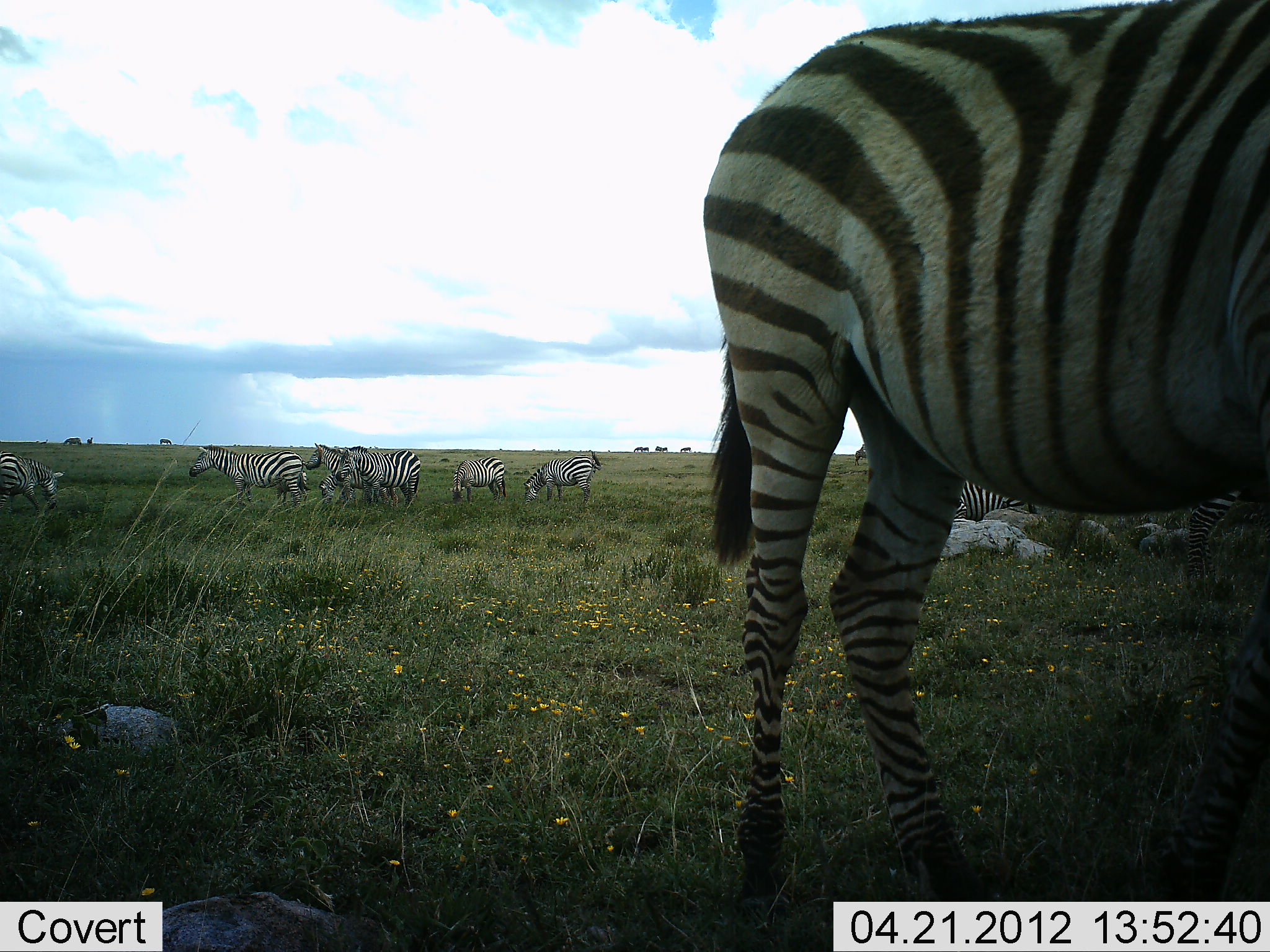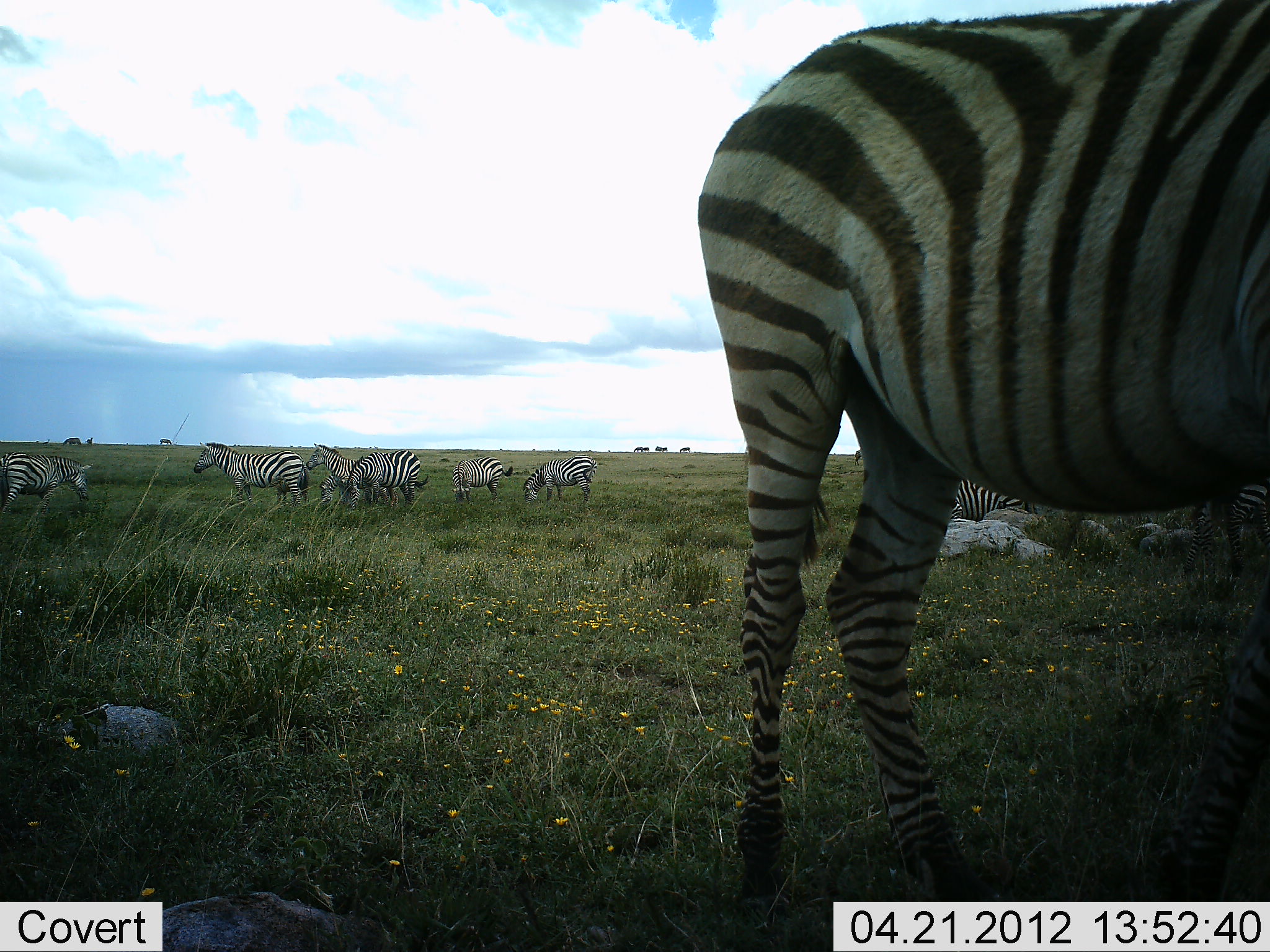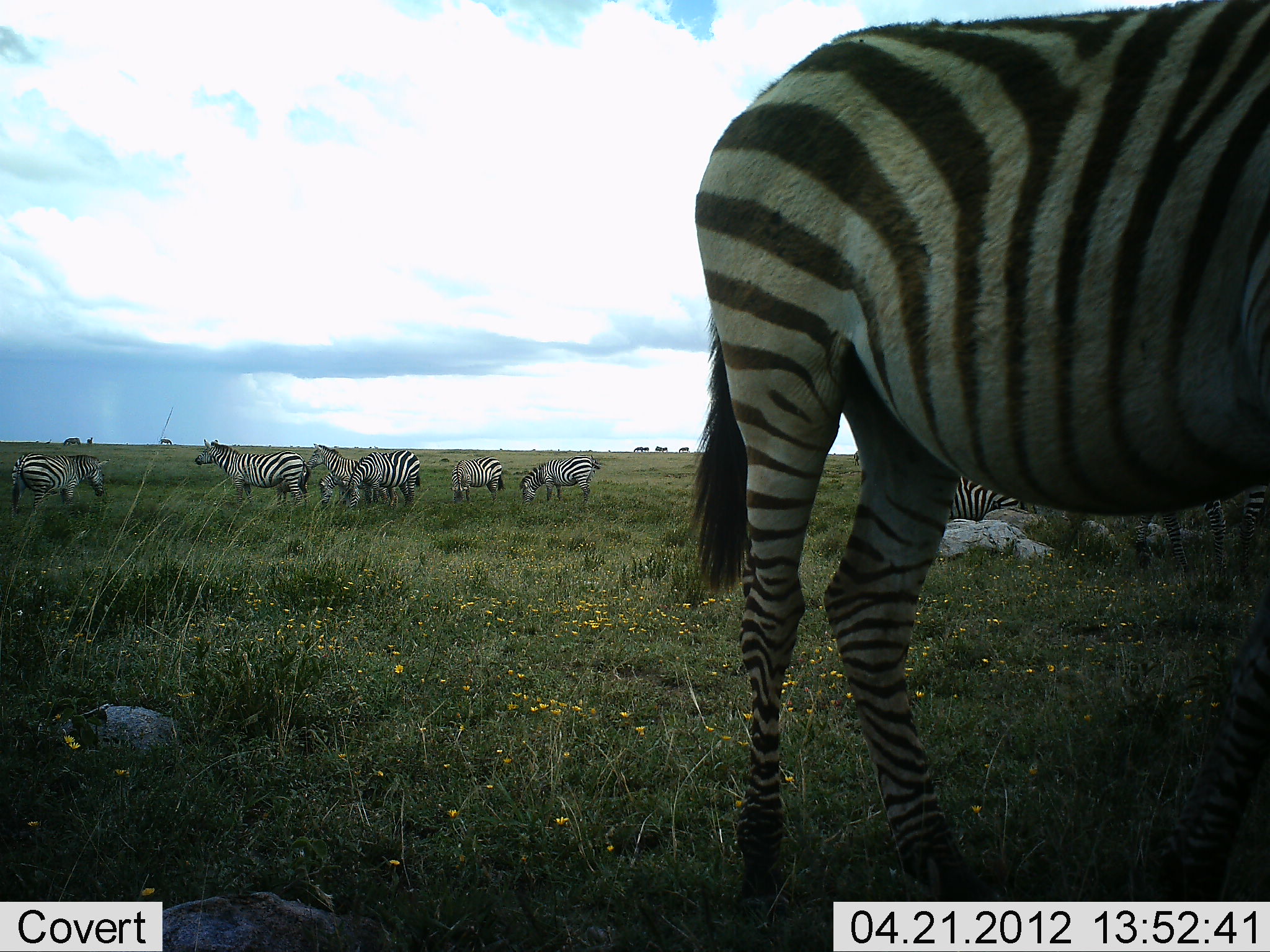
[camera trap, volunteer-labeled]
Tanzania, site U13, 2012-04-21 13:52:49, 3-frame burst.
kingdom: Animalia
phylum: Chordata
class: Mammalia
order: Perissodactyla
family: Equidae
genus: Equus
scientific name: Equus quagga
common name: plains zebra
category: zebra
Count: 10.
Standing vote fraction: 93%.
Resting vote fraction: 14%.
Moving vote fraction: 21%.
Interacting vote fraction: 0%.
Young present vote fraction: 0%.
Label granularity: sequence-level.